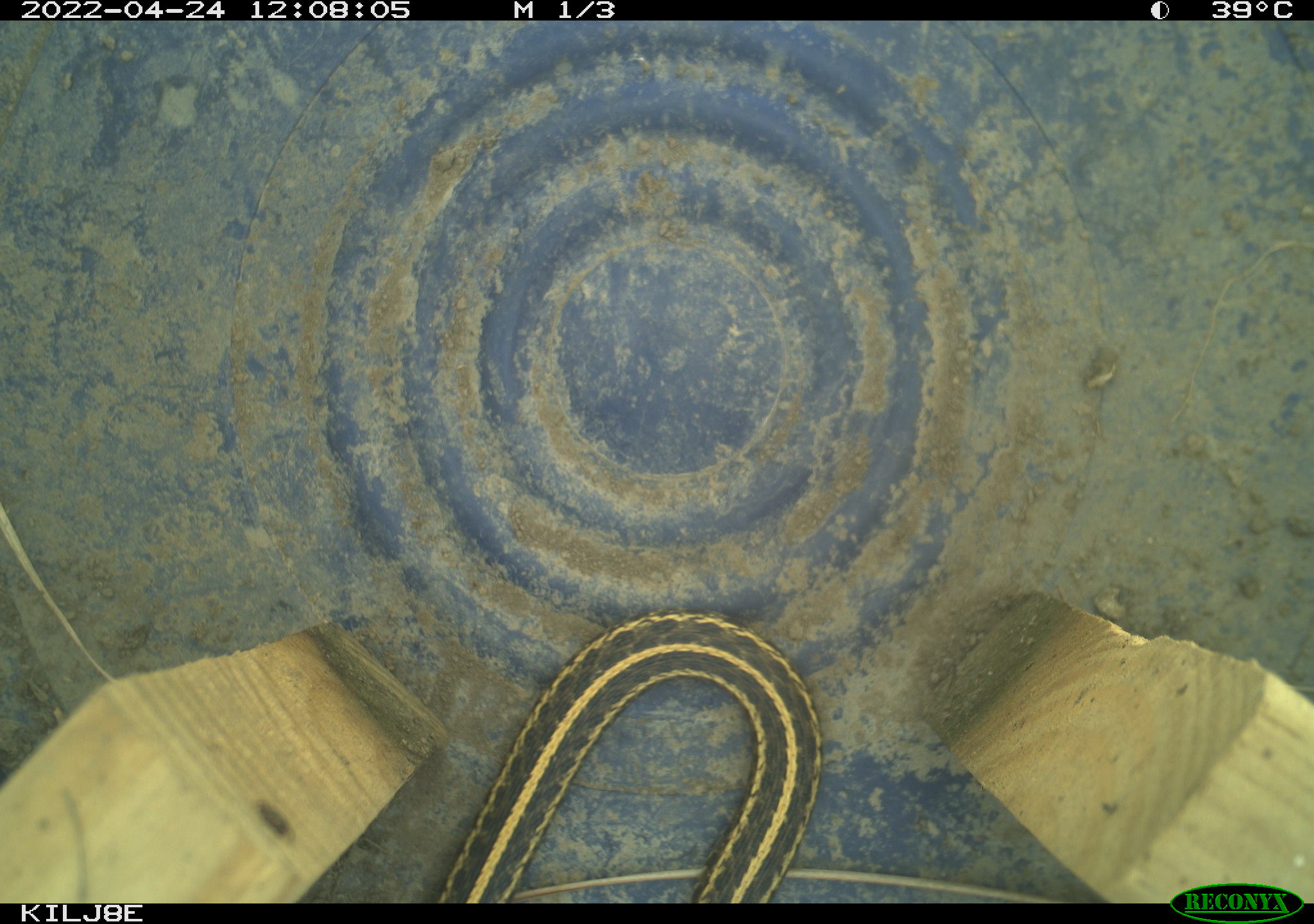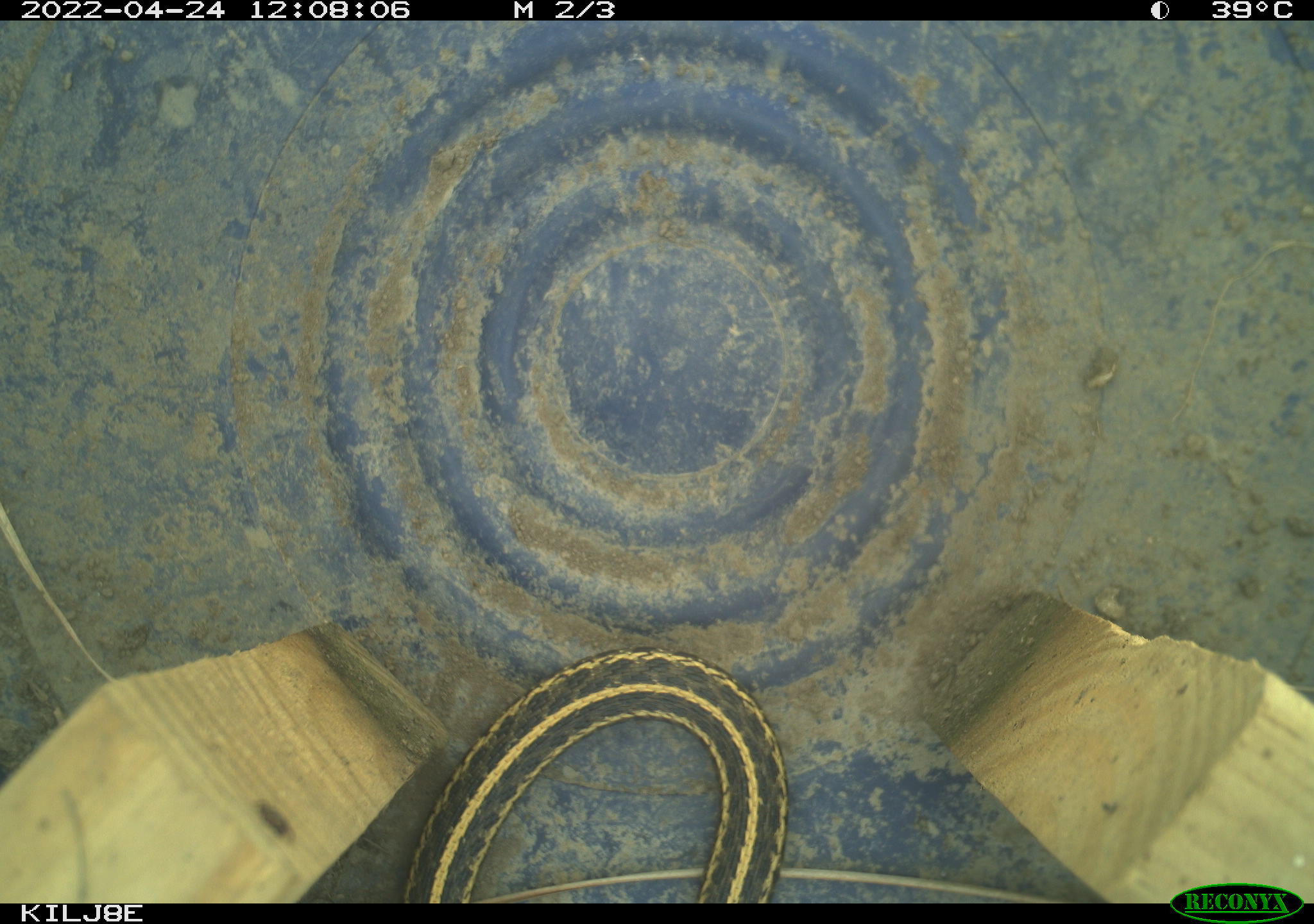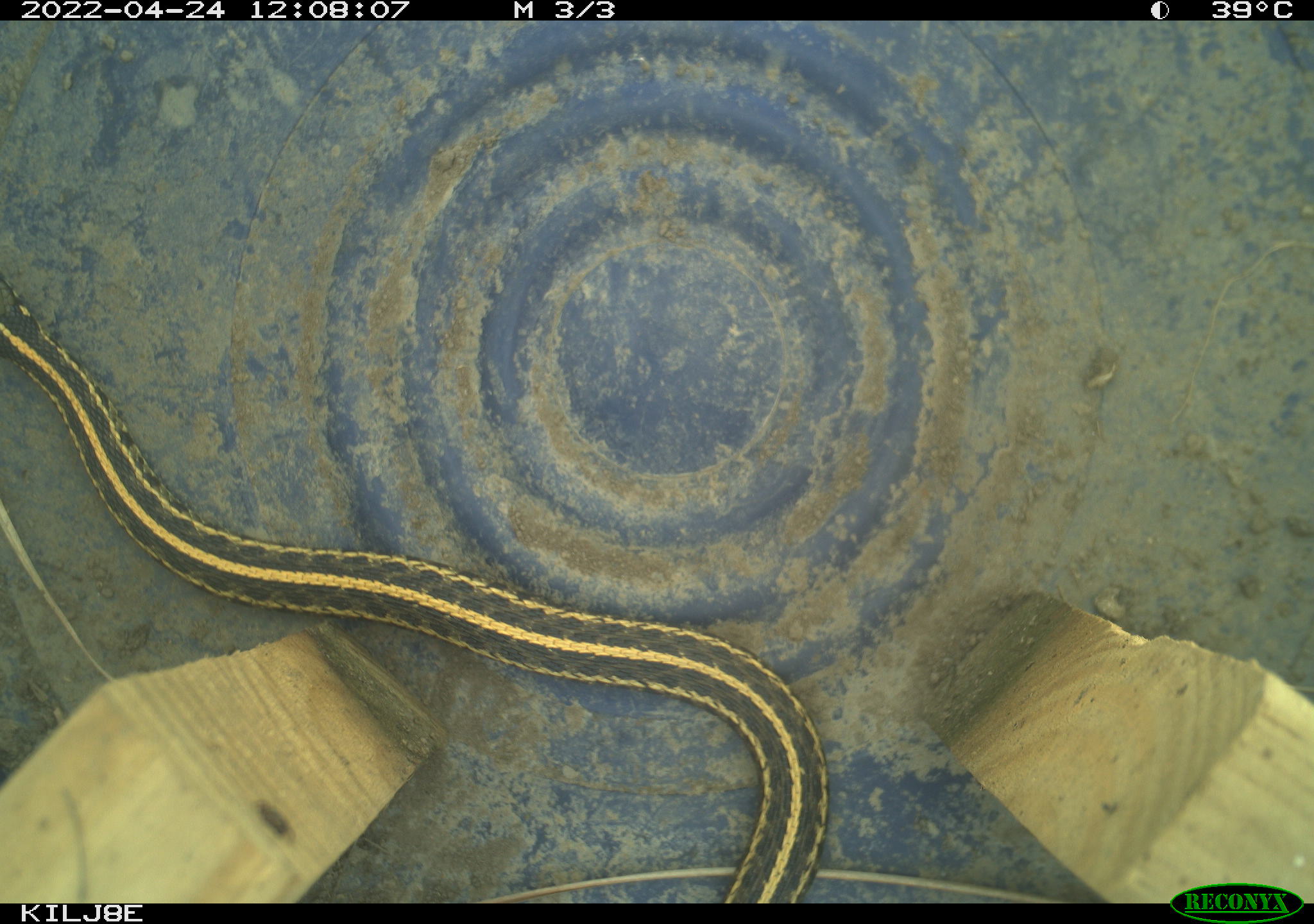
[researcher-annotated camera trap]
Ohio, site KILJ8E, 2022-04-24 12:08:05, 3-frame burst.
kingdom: Animalia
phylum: Chordata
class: Reptilia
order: Squamata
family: Colubridae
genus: Thamnophis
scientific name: Thamnophis radix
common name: plains gartersnake